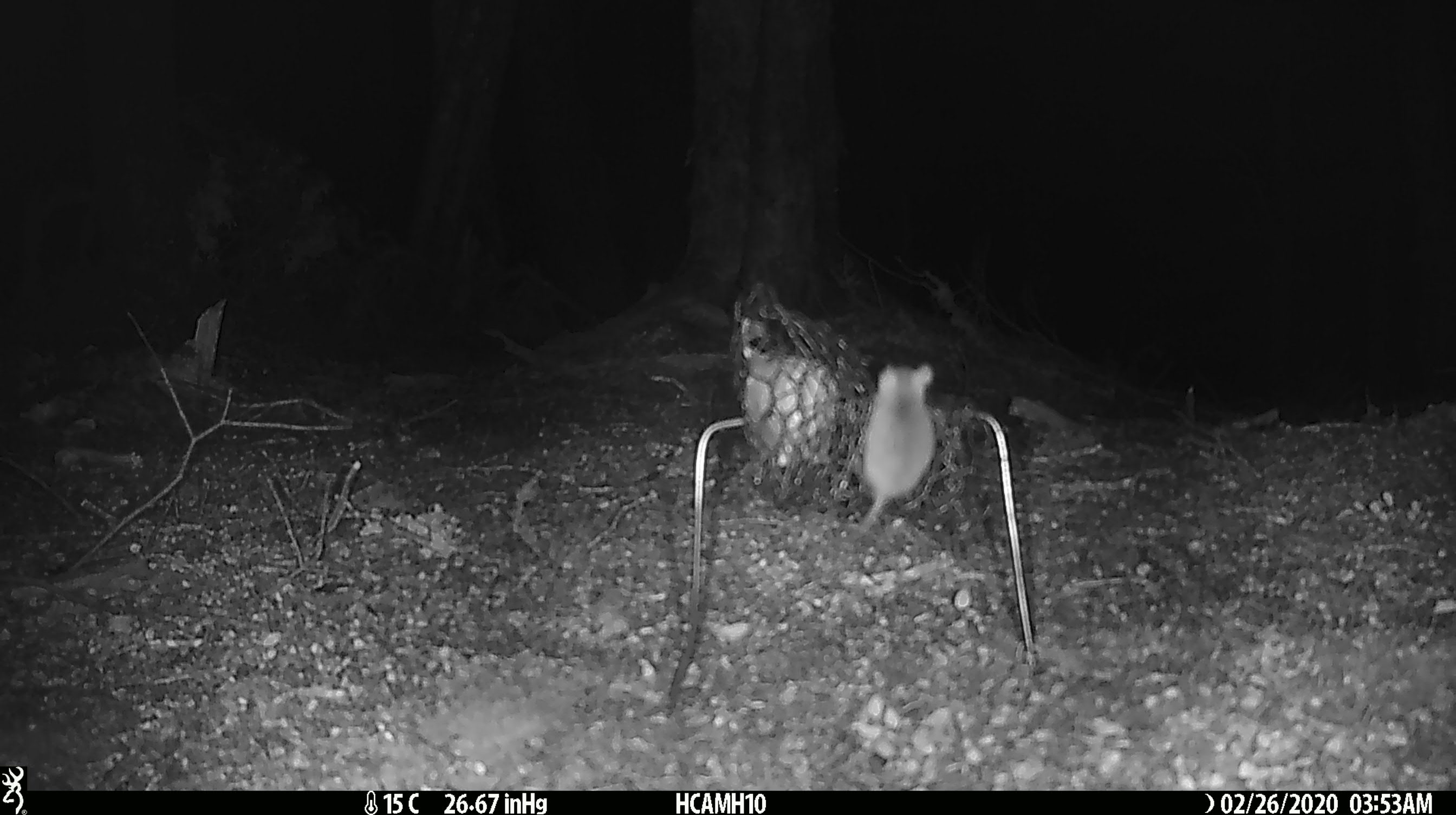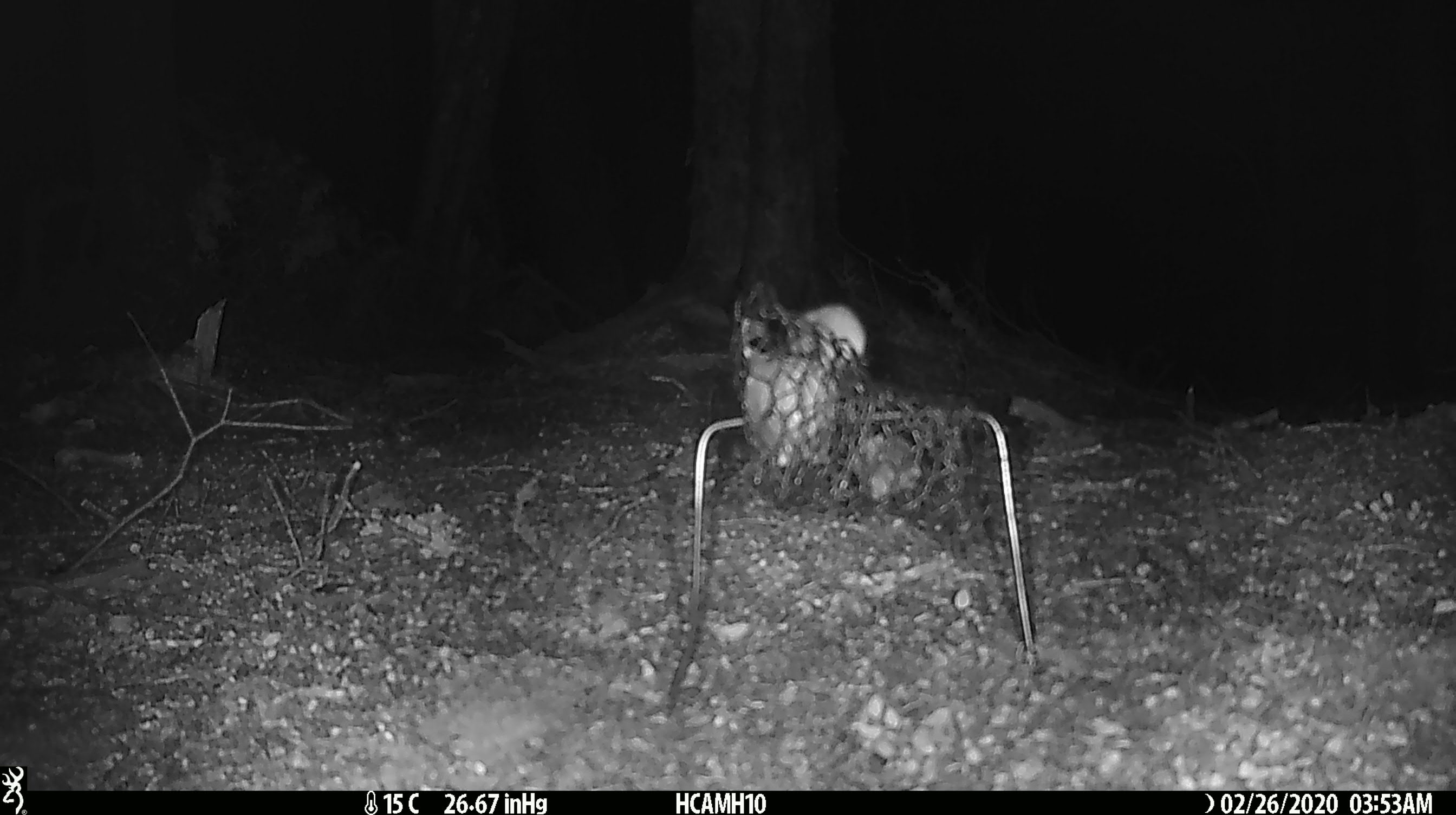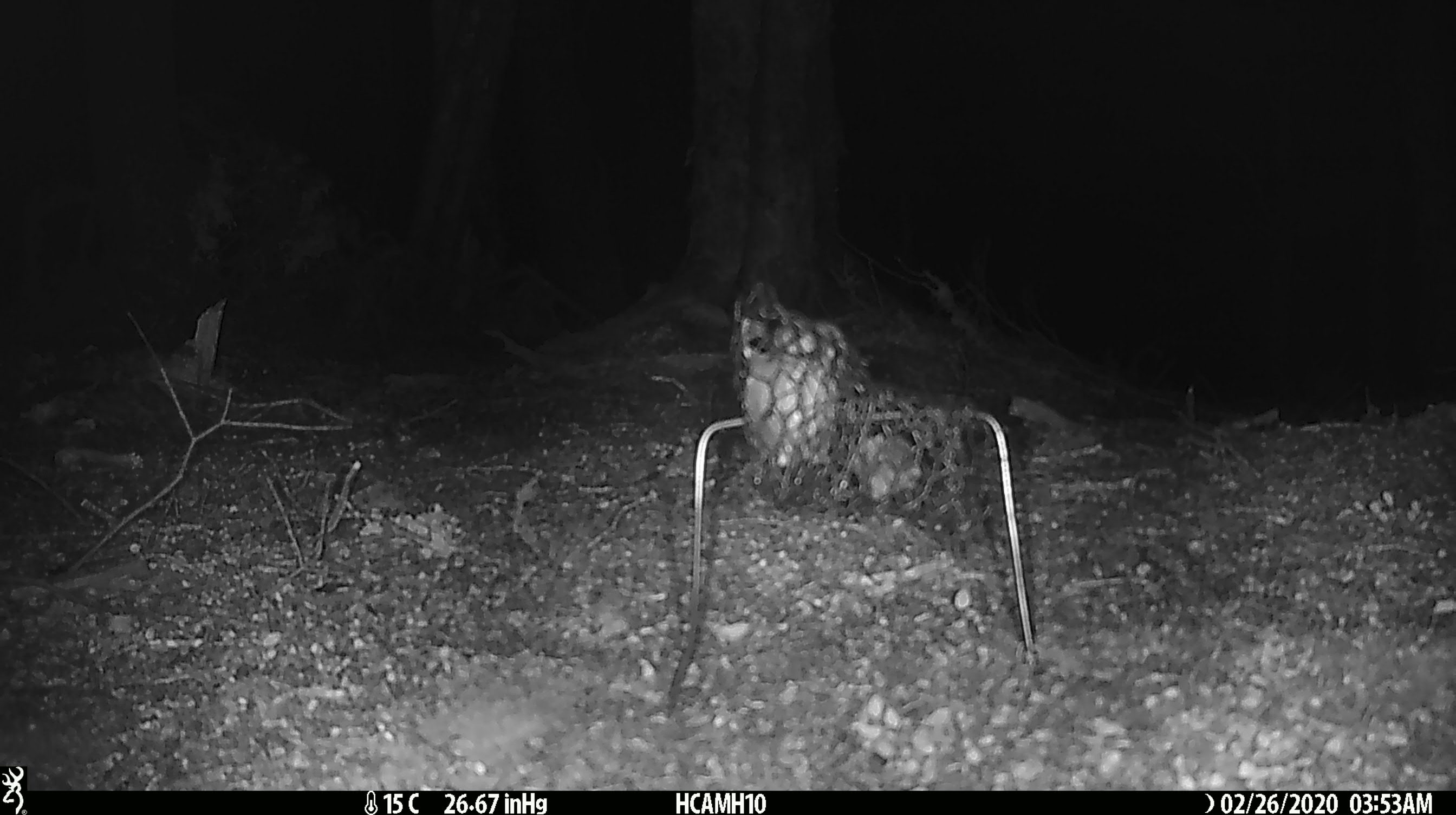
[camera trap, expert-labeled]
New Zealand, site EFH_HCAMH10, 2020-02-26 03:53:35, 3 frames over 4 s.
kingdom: Animalia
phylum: Chordata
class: Mammalia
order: Rodentia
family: Muridae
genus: Mus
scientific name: Mus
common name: mouse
Mouse (Mus).